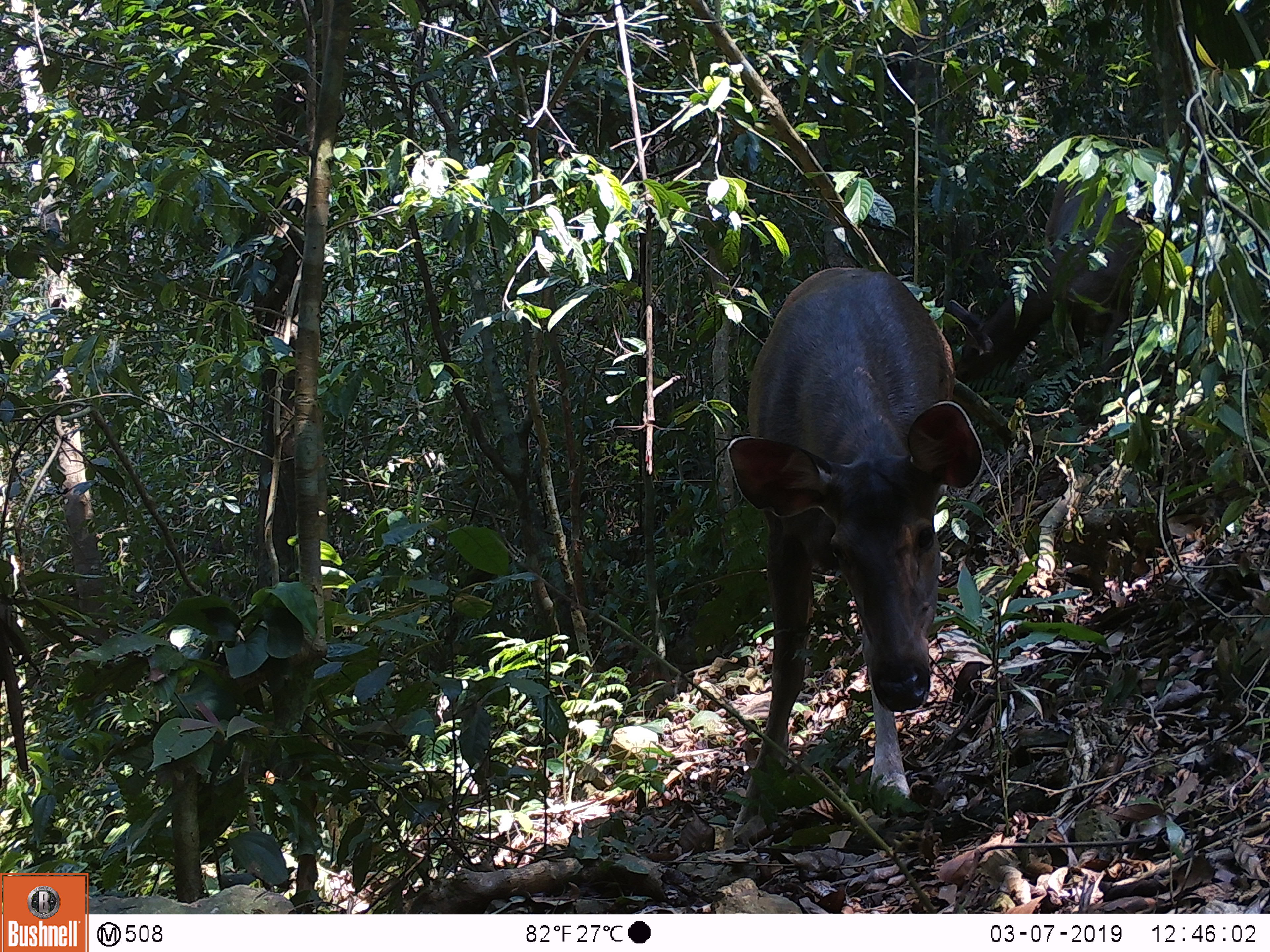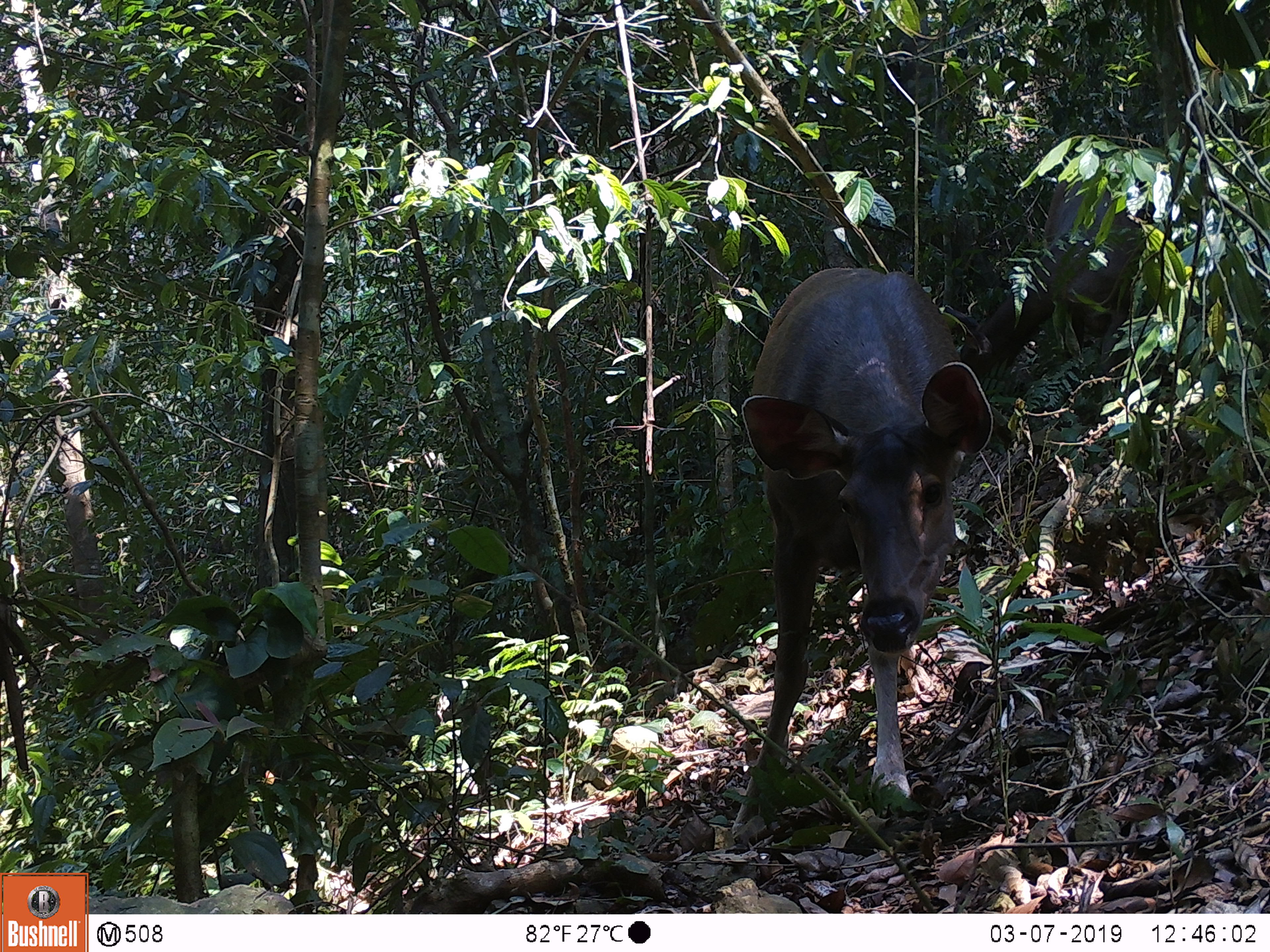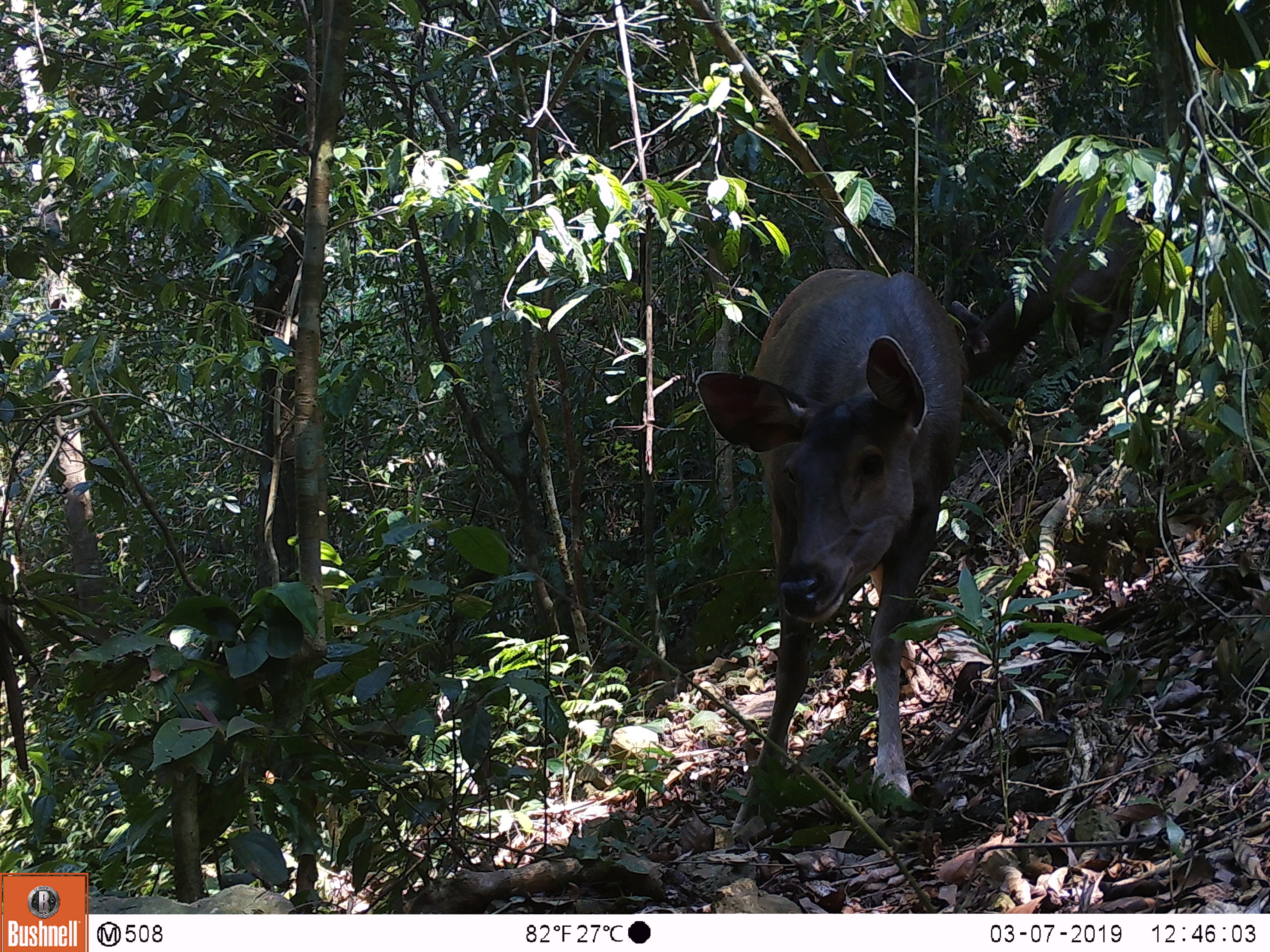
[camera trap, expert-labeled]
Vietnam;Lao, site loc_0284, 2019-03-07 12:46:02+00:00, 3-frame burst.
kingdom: Animalia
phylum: Chordata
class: Mammalia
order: Artiodactyla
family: Cervidae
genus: Rusa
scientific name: Rusa unicolor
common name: sambar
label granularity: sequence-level